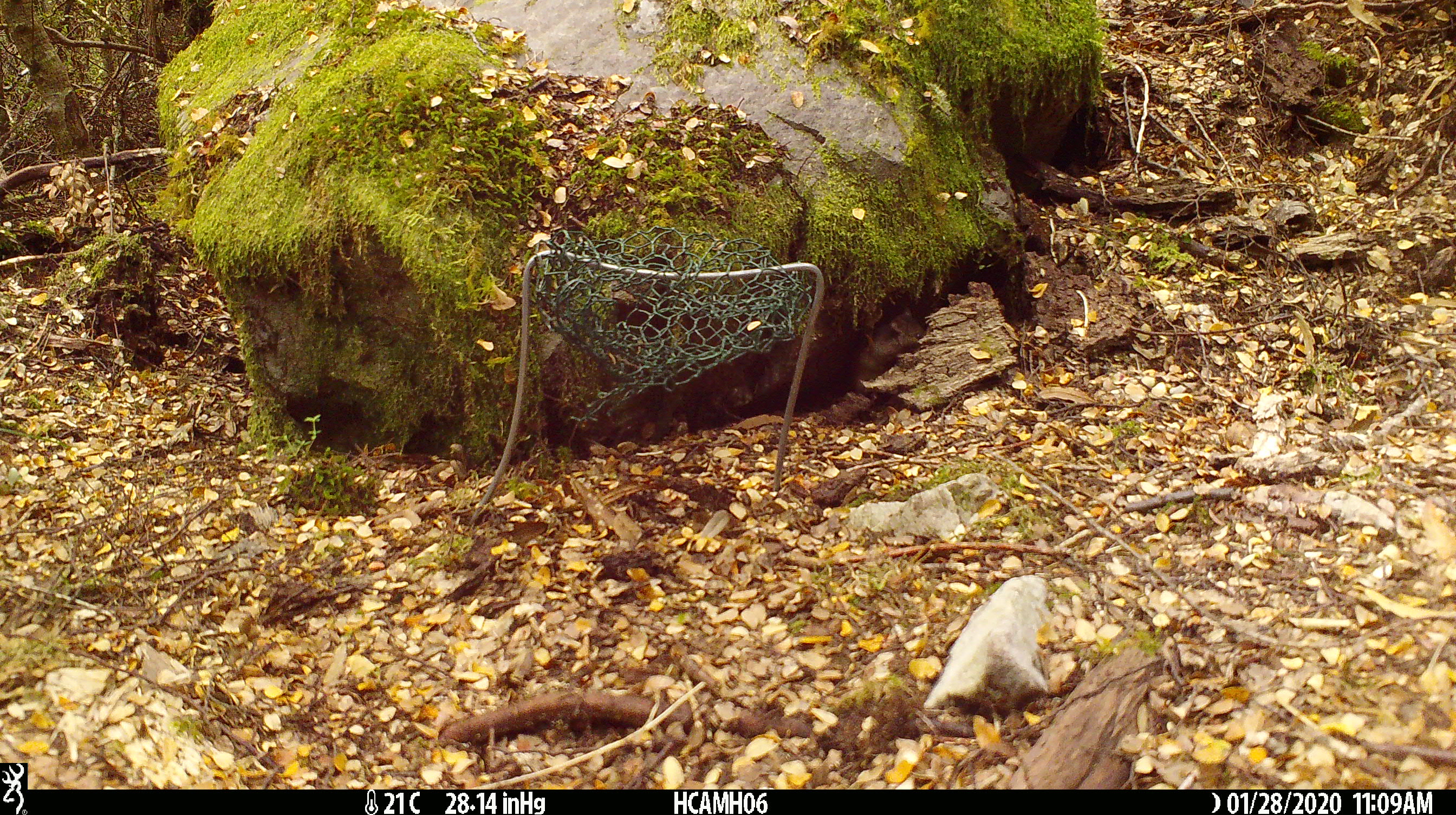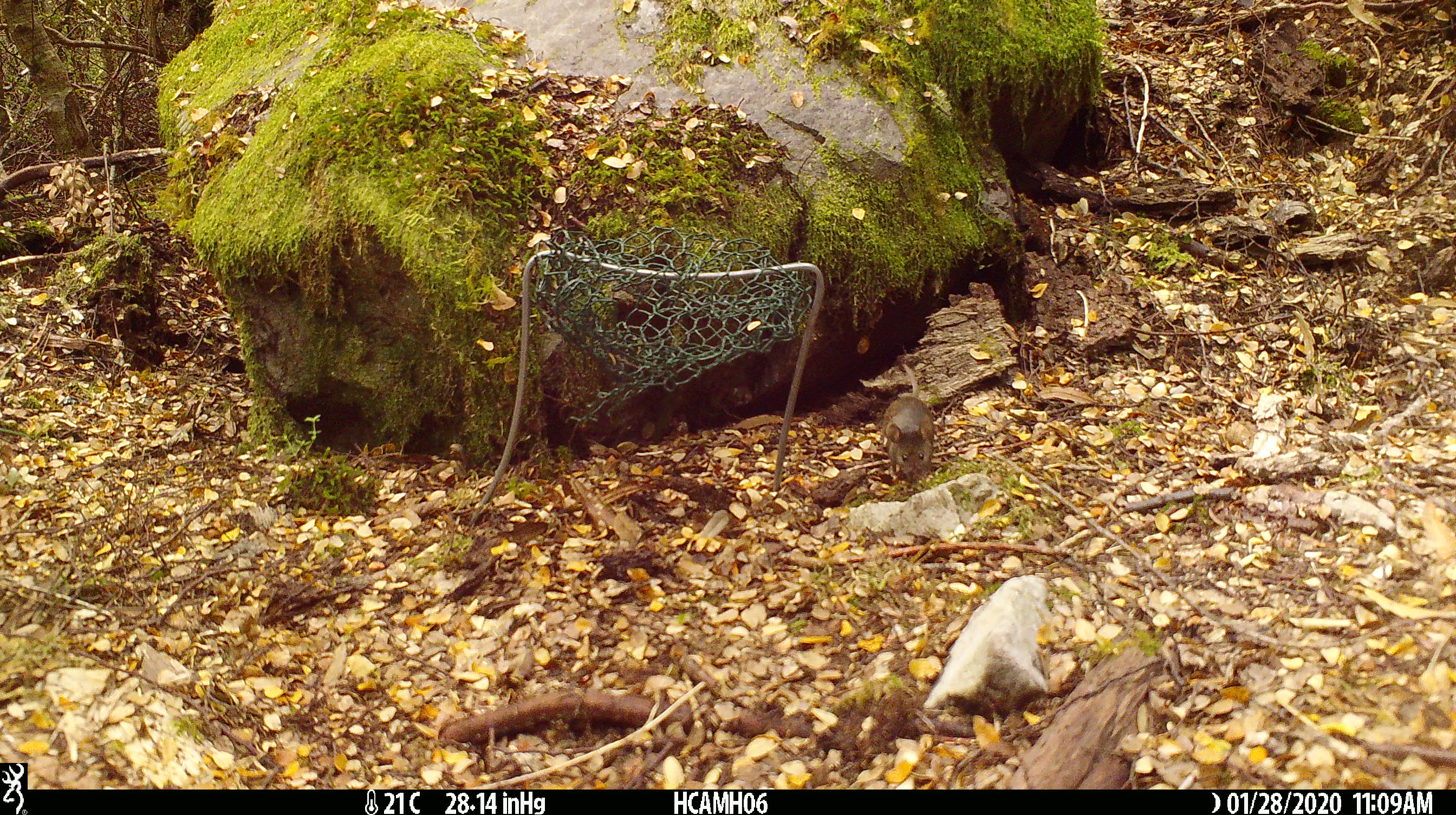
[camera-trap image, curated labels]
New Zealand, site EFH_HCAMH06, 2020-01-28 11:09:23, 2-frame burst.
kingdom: Animalia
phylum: Chordata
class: Mammalia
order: Rodentia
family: Muridae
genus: Mus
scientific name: Mus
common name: mouse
Mouse (Mus).